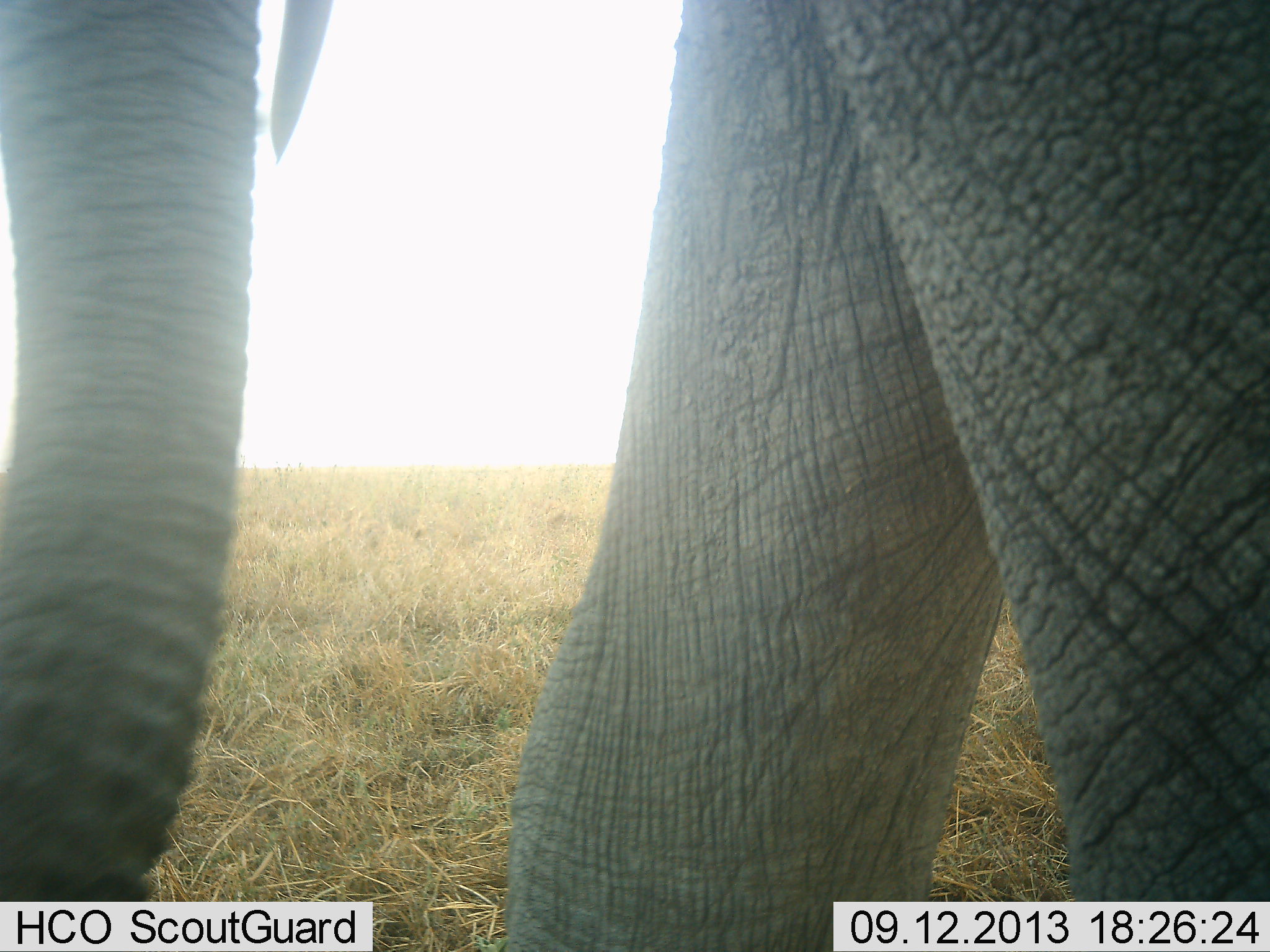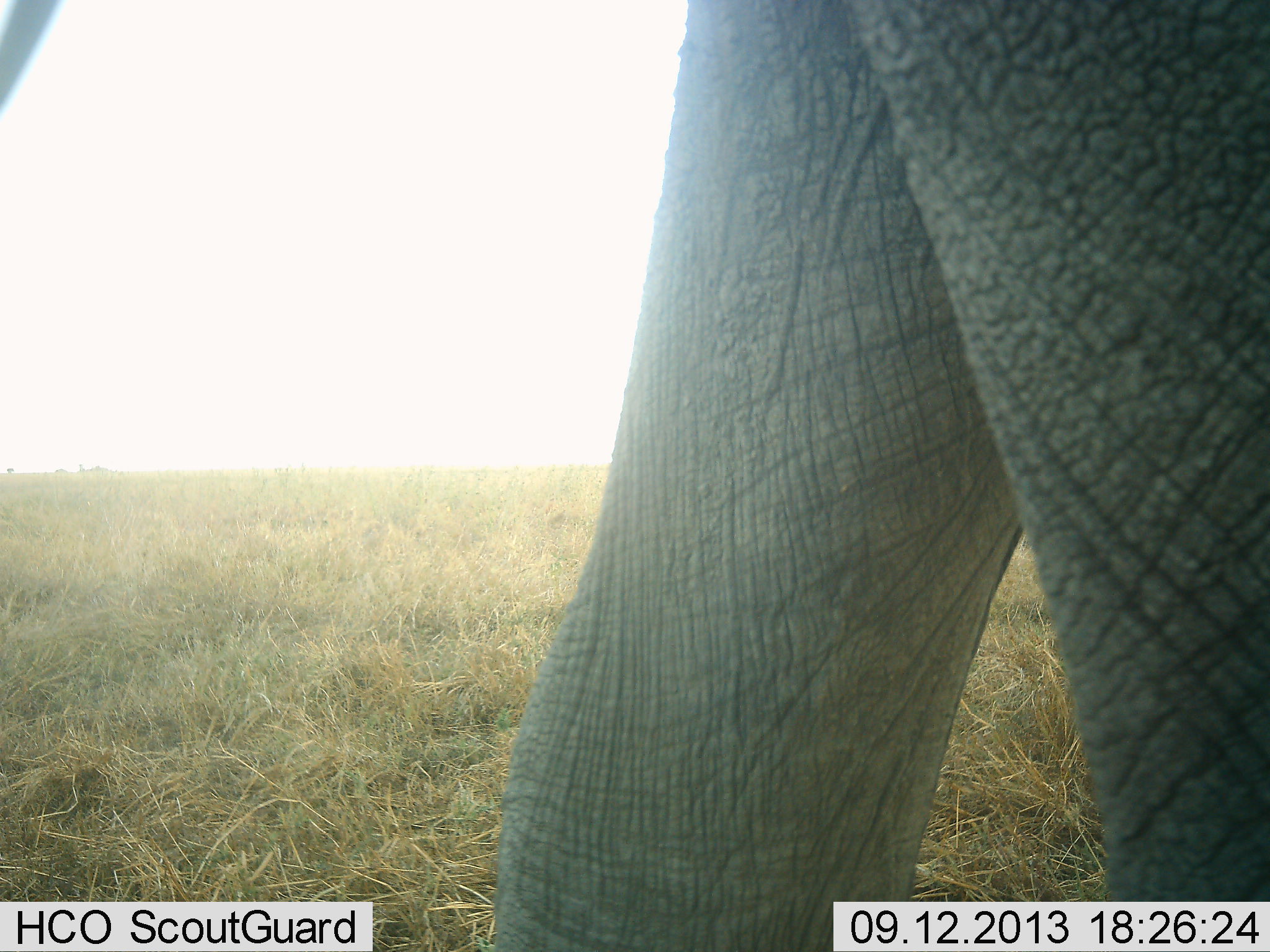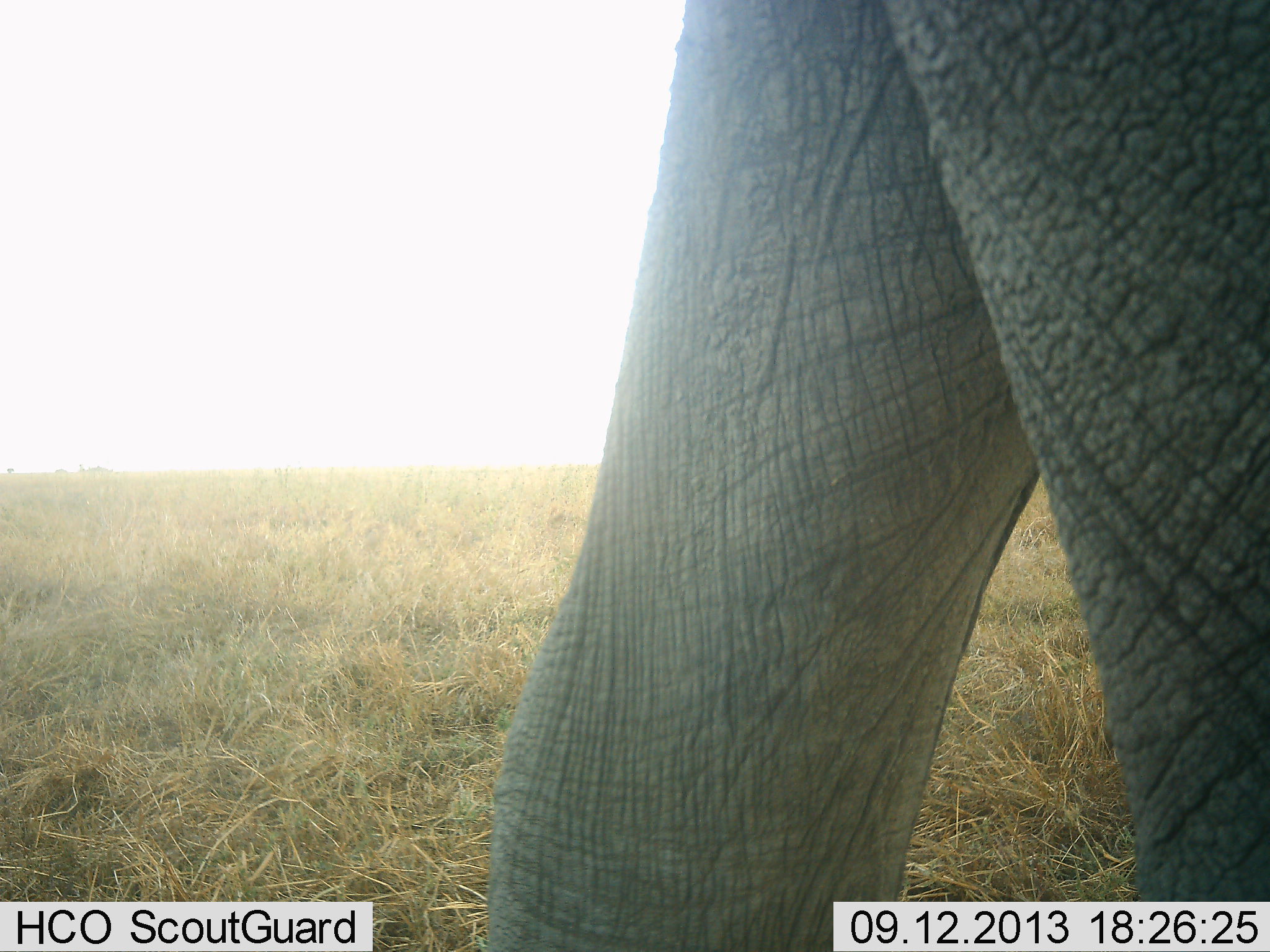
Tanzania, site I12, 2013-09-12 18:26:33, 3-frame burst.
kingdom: Animalia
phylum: Chordata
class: Mammalia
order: Proboscidea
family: Elephantidae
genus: Loxodonta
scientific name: Loxodonta africana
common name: african bush elephant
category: elephant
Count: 1.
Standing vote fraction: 71%.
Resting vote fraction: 0%.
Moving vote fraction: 29%.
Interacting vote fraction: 0%.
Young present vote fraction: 0%.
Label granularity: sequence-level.